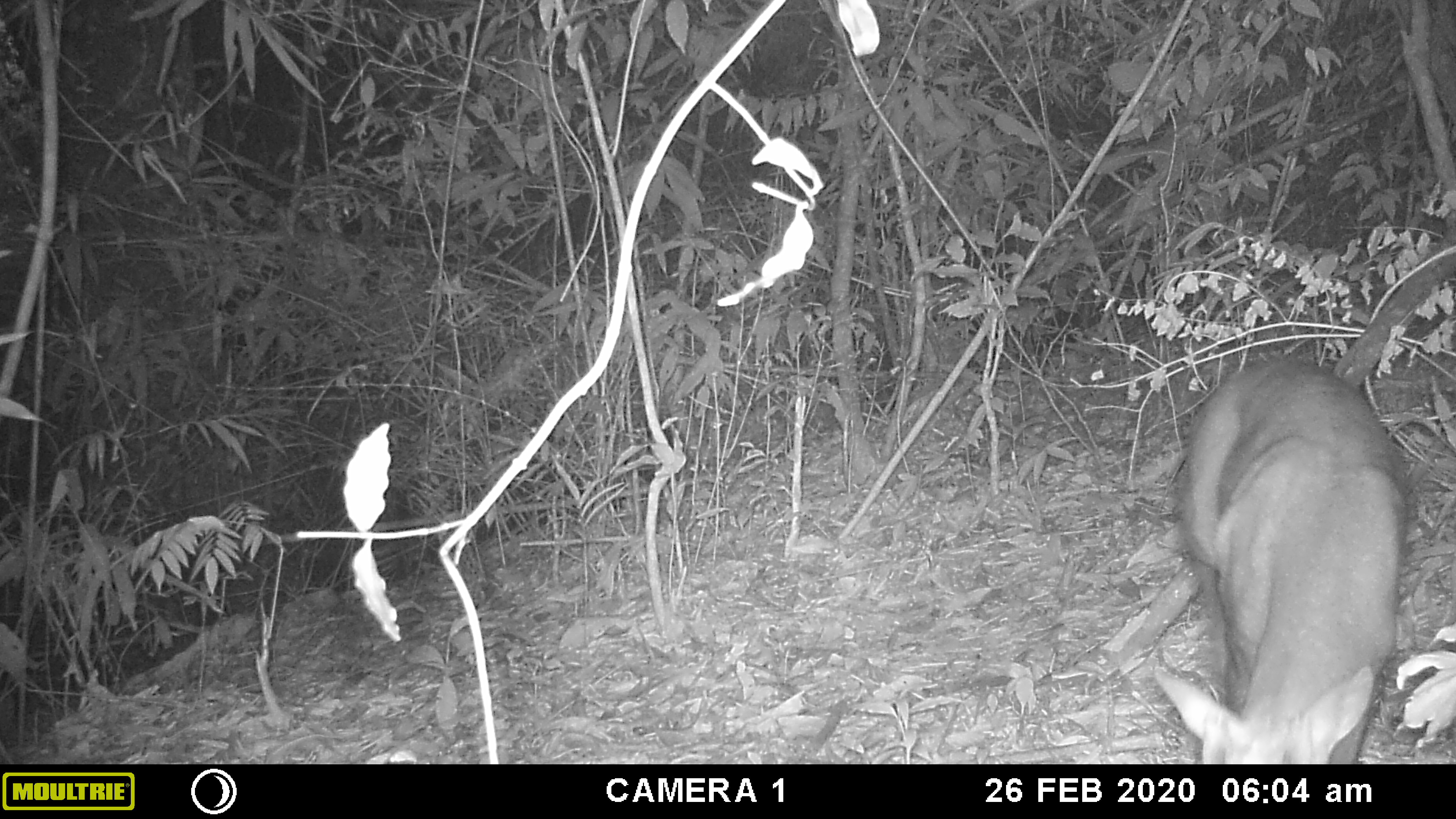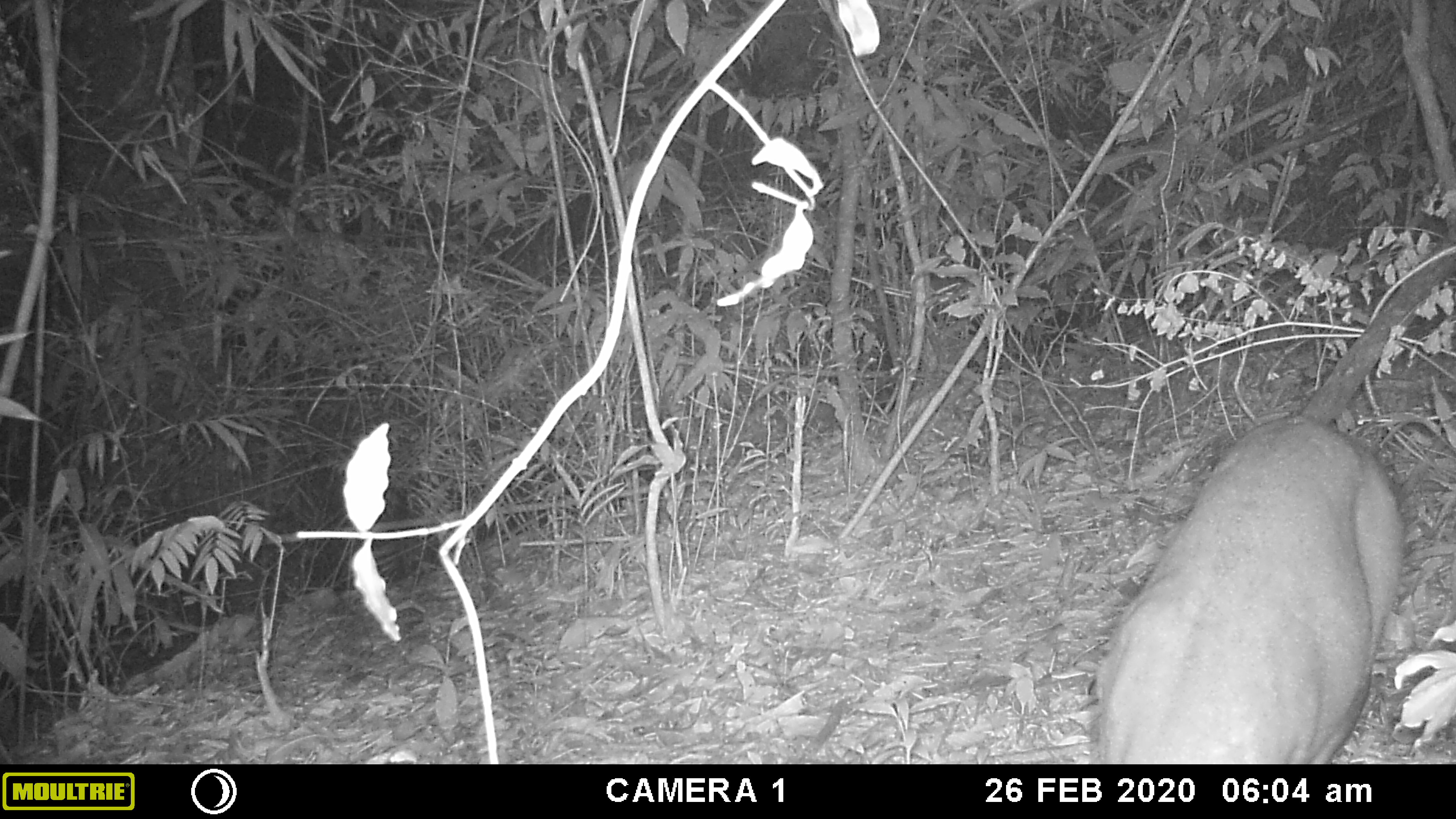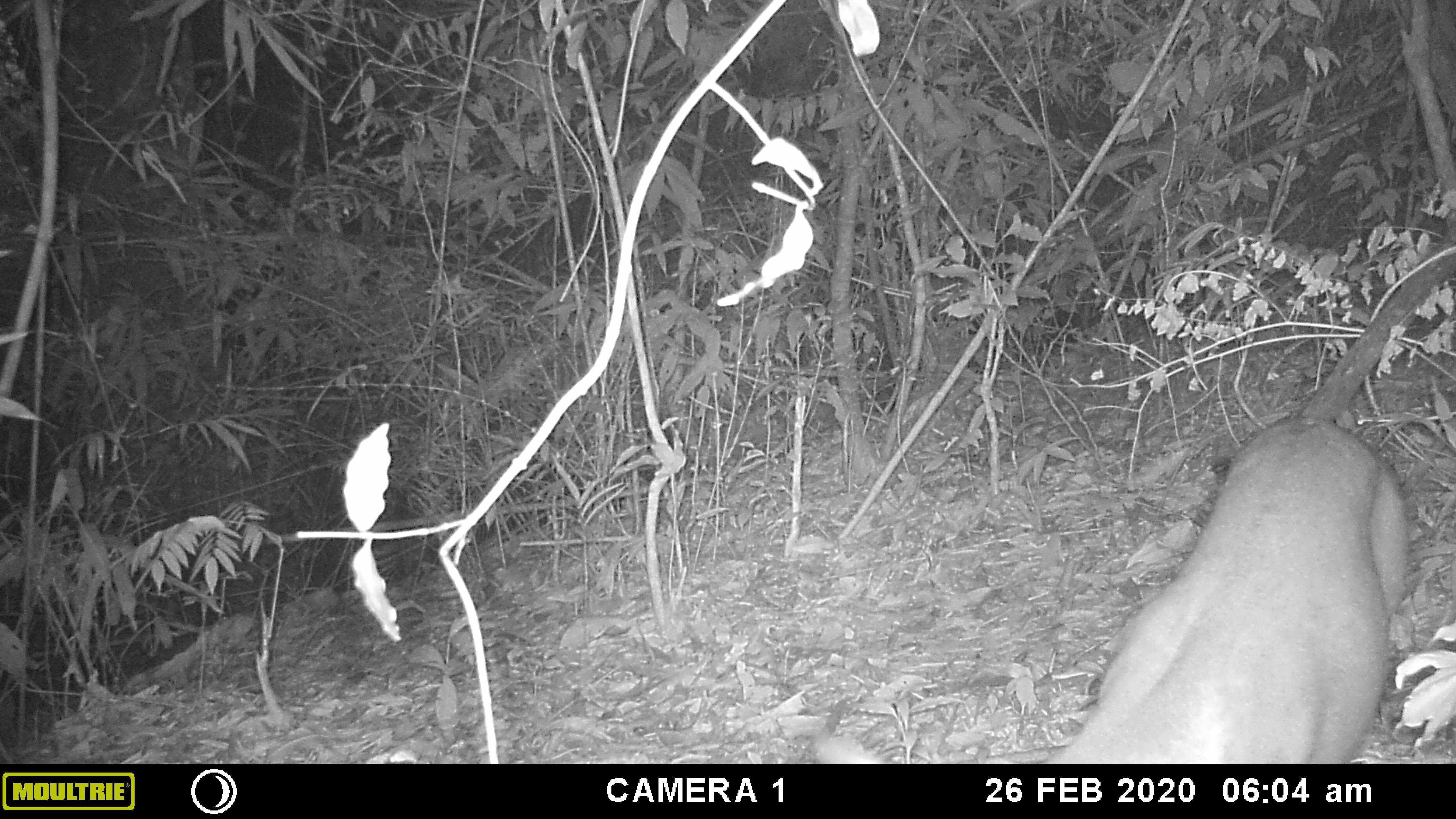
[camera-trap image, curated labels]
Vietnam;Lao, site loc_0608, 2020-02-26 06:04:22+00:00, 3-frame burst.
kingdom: Animalia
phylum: Chordata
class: Mammalia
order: Artiodactyla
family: Cervidae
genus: Muntiacus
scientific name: Muntiacus rooseveltorum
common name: roosevelt's muntjac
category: roosevelts muntjac group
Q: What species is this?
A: Roosevelts muntjac group (roosevelt's muntjac) (Muntiacus rooseveltorum).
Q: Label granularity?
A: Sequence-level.